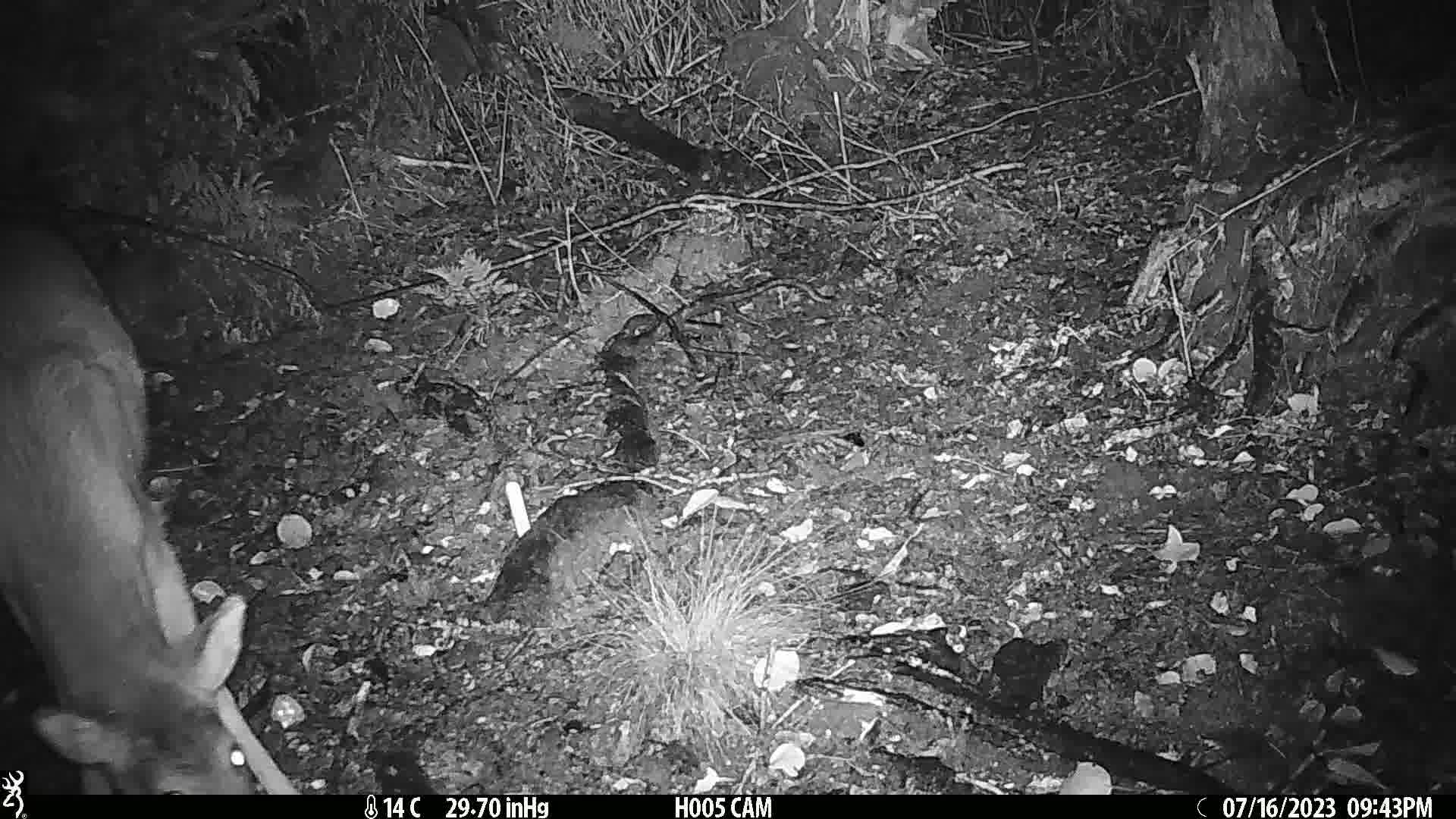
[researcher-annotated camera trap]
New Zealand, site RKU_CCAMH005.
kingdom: Animalia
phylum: Chordata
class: Mammalia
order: Artiodactyla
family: Cervidae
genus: Odocoileus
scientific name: Odocoileus virginianus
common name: white-tailed deer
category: white tailed deer